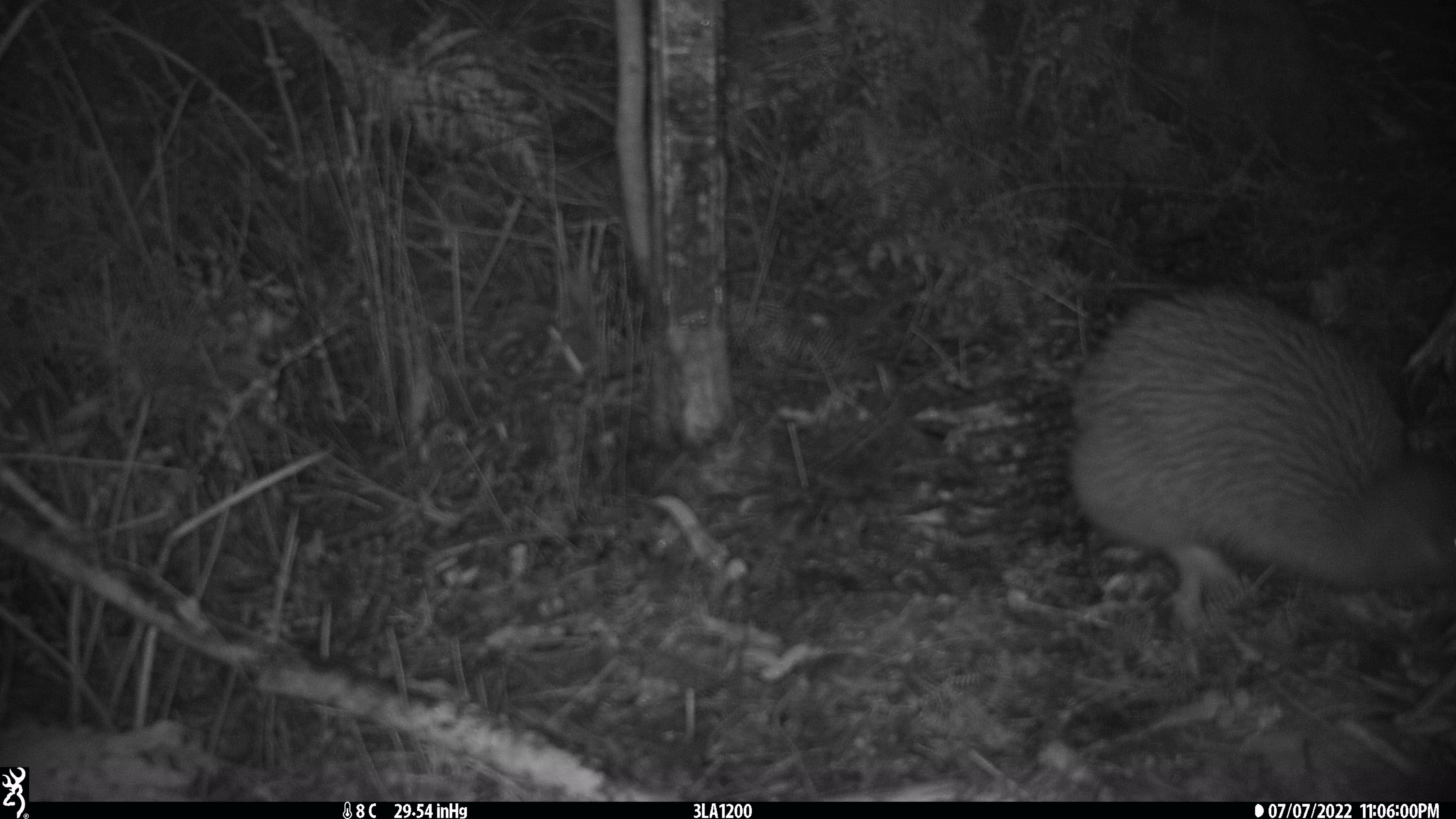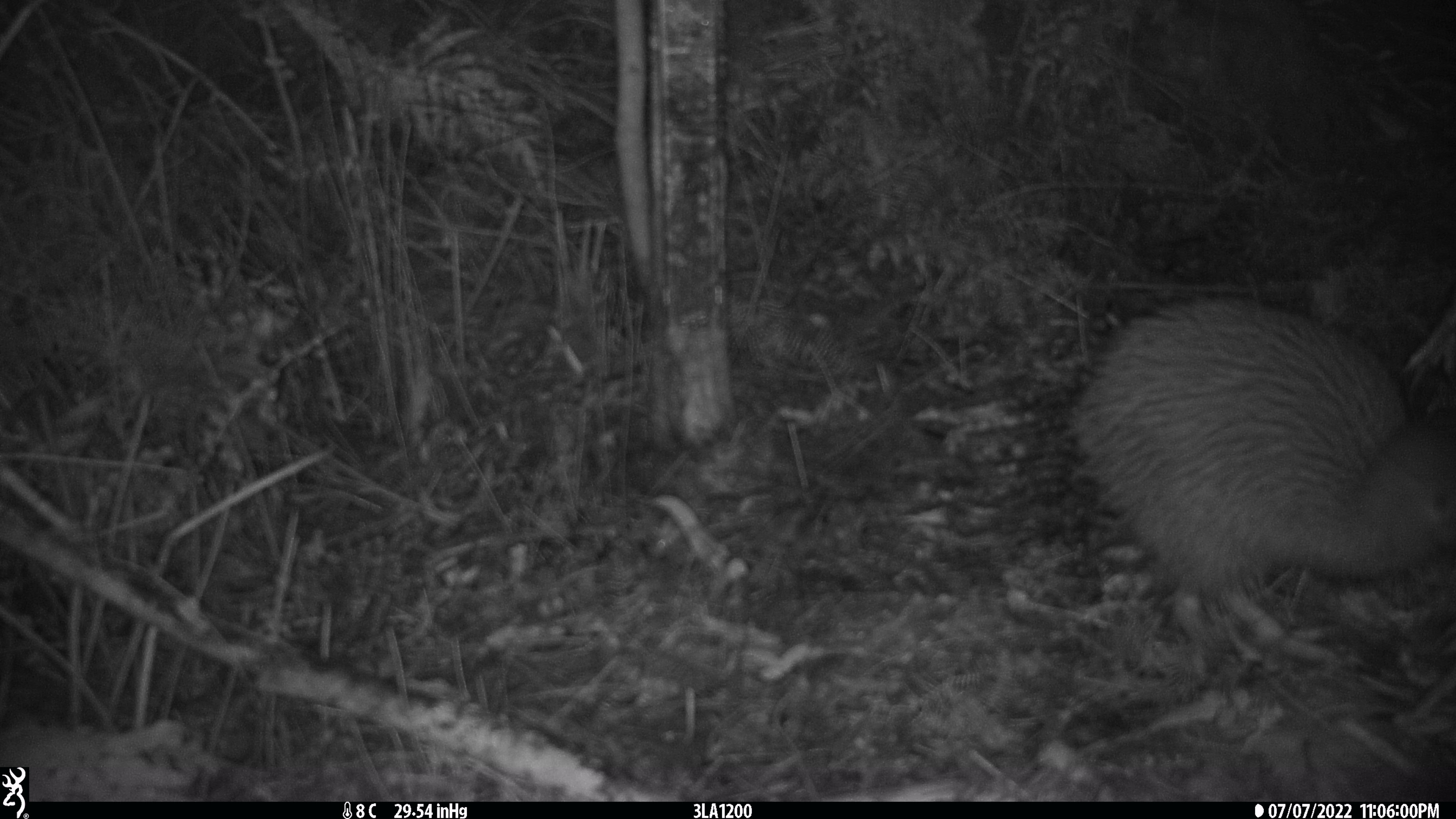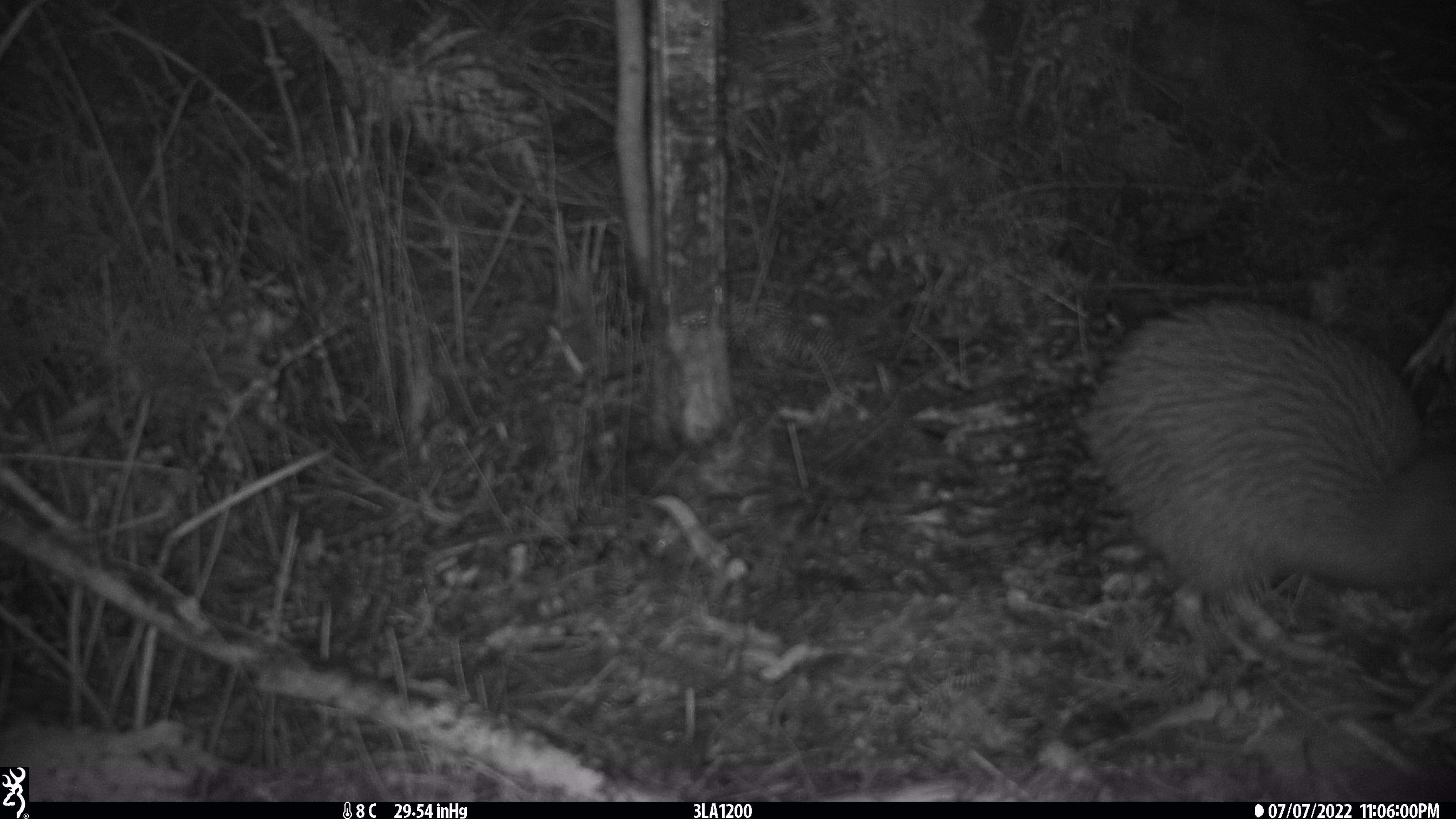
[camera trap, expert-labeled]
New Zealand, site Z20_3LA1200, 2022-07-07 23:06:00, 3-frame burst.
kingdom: Animalia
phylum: Chordata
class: Aves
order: Apterygiformes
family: Apterygidae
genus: Apteryx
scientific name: Apteryx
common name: kiwi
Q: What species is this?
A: Kiwi (Apteryx).